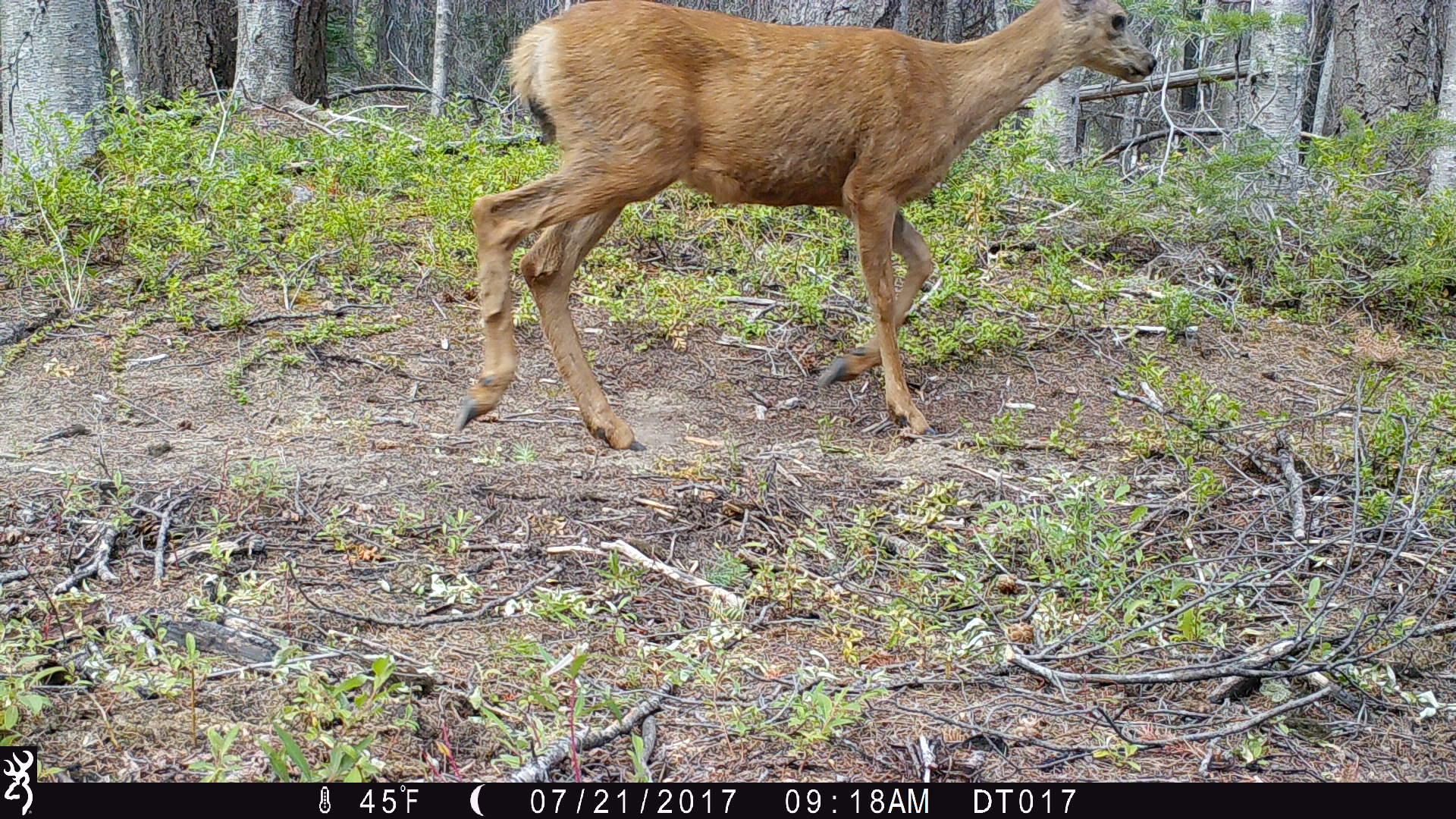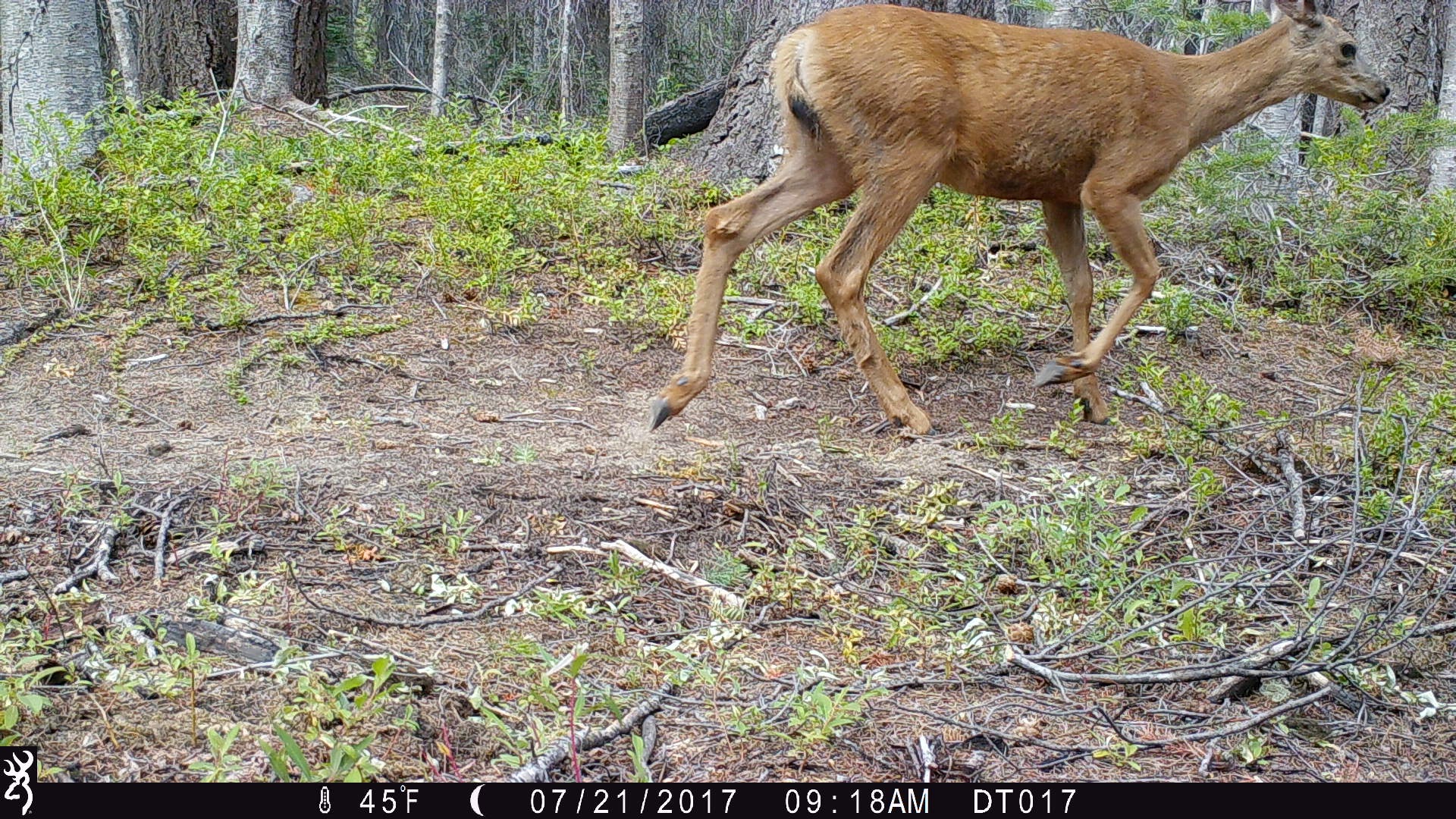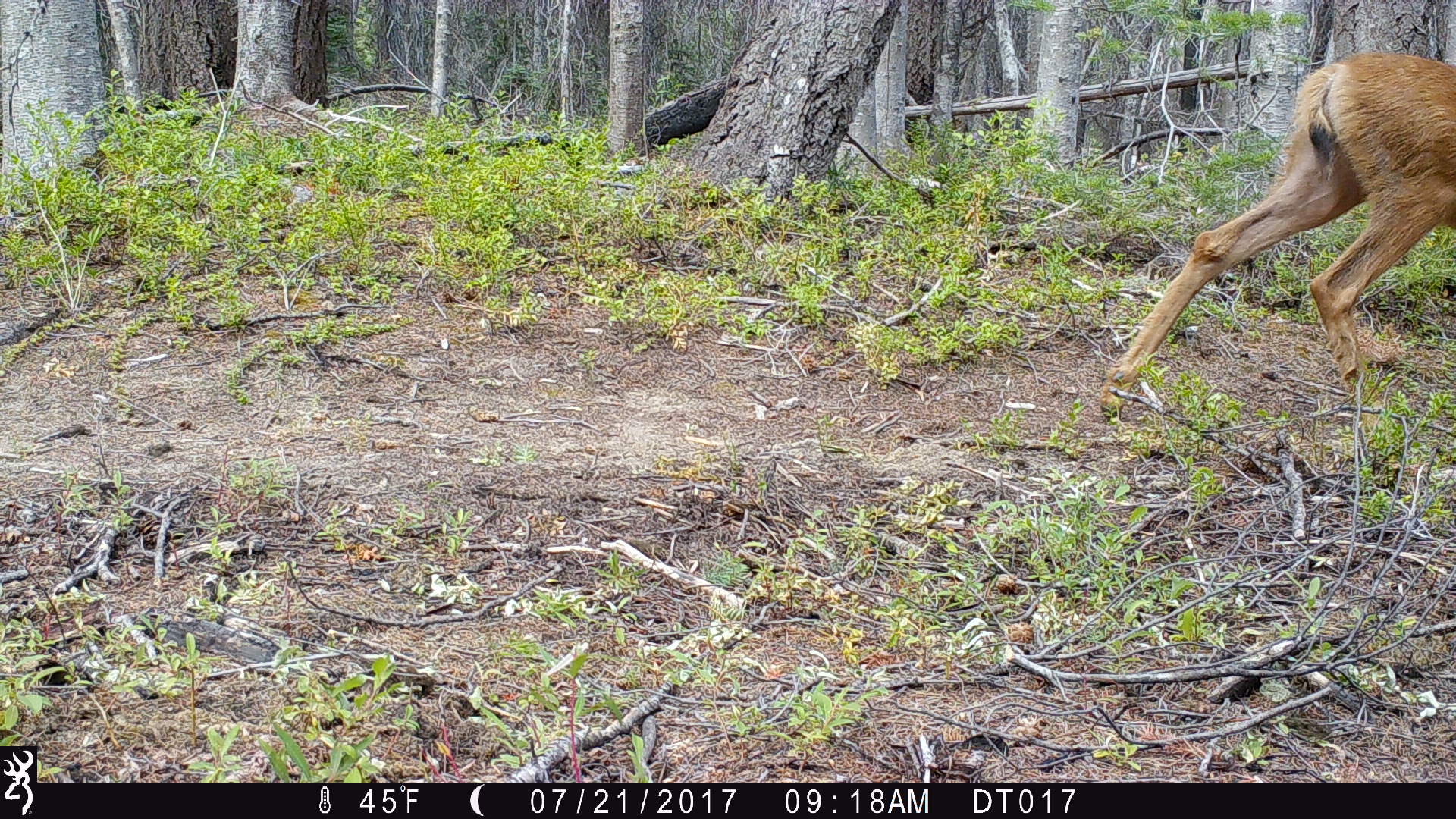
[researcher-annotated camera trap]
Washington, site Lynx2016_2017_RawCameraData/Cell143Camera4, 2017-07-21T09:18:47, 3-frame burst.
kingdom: Animalia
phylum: Chordata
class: Mammalia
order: Artiodactyla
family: Cervidae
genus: Odocoileus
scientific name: Odocoileus hemionus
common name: mule deer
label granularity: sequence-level